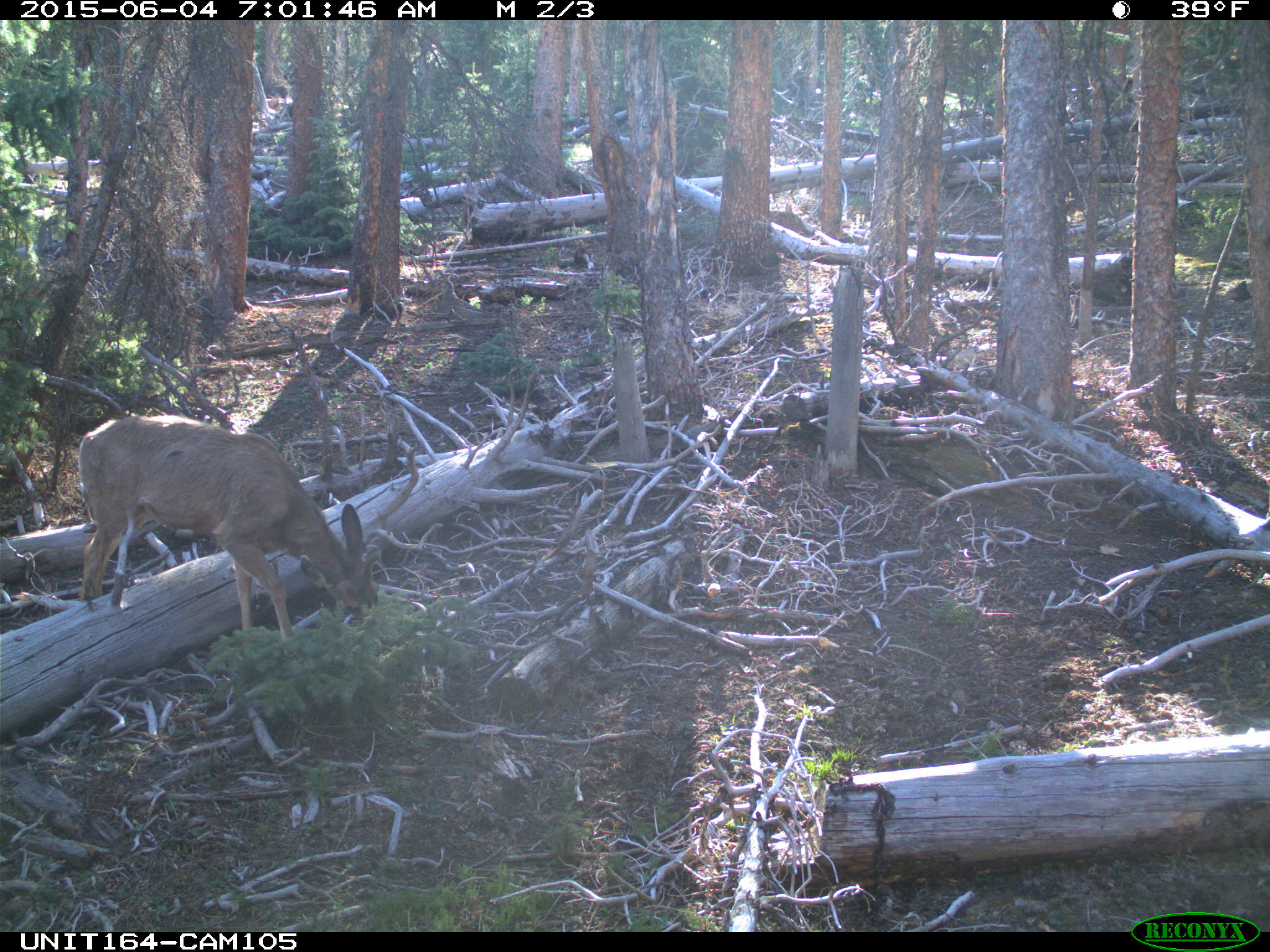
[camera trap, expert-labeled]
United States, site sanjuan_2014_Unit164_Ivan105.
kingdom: Animalia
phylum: Chordata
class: Mammalia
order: Artiodactyla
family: Cervidae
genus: Odocoileus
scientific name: Odocoileus hemionus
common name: mule deer